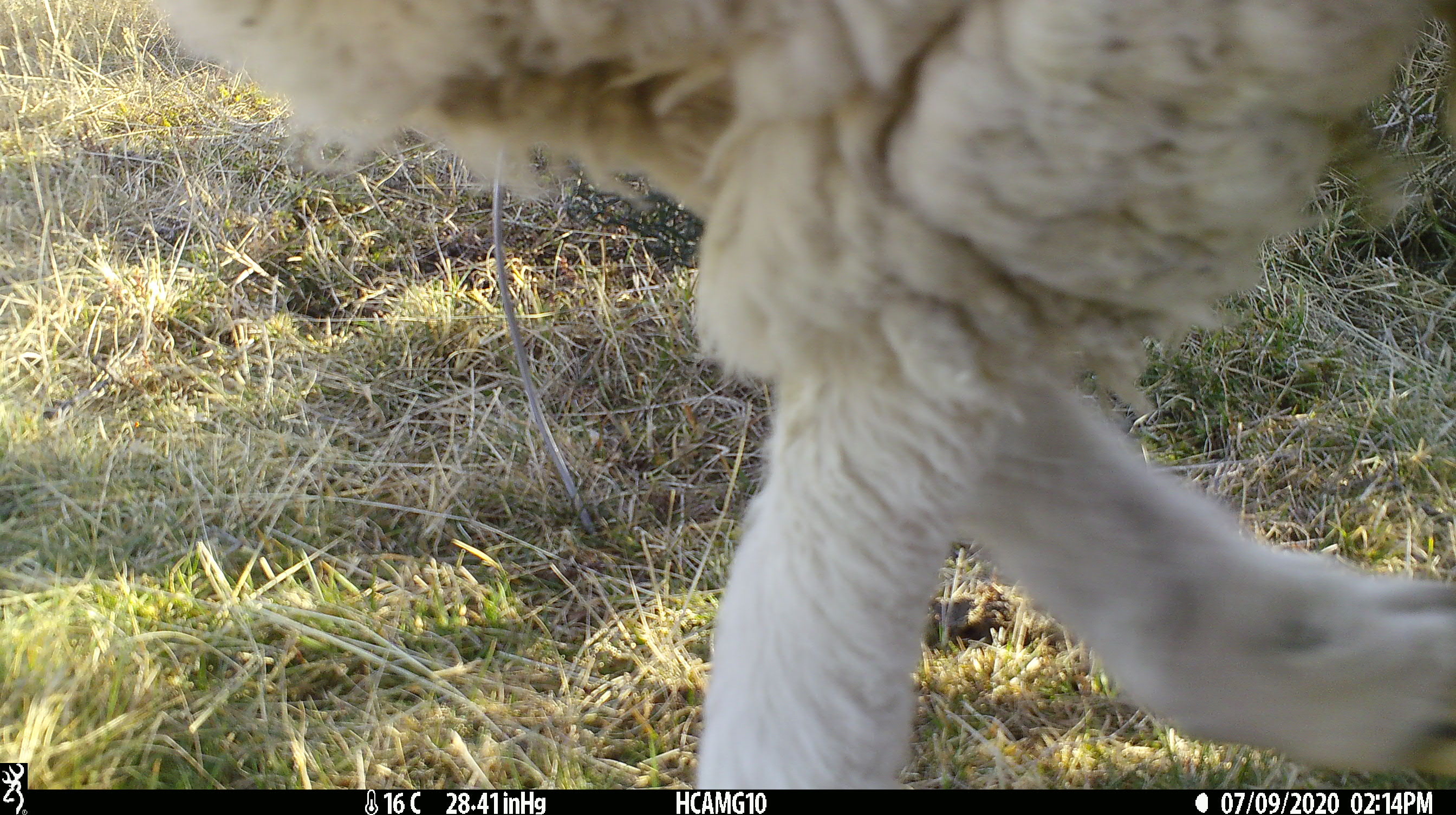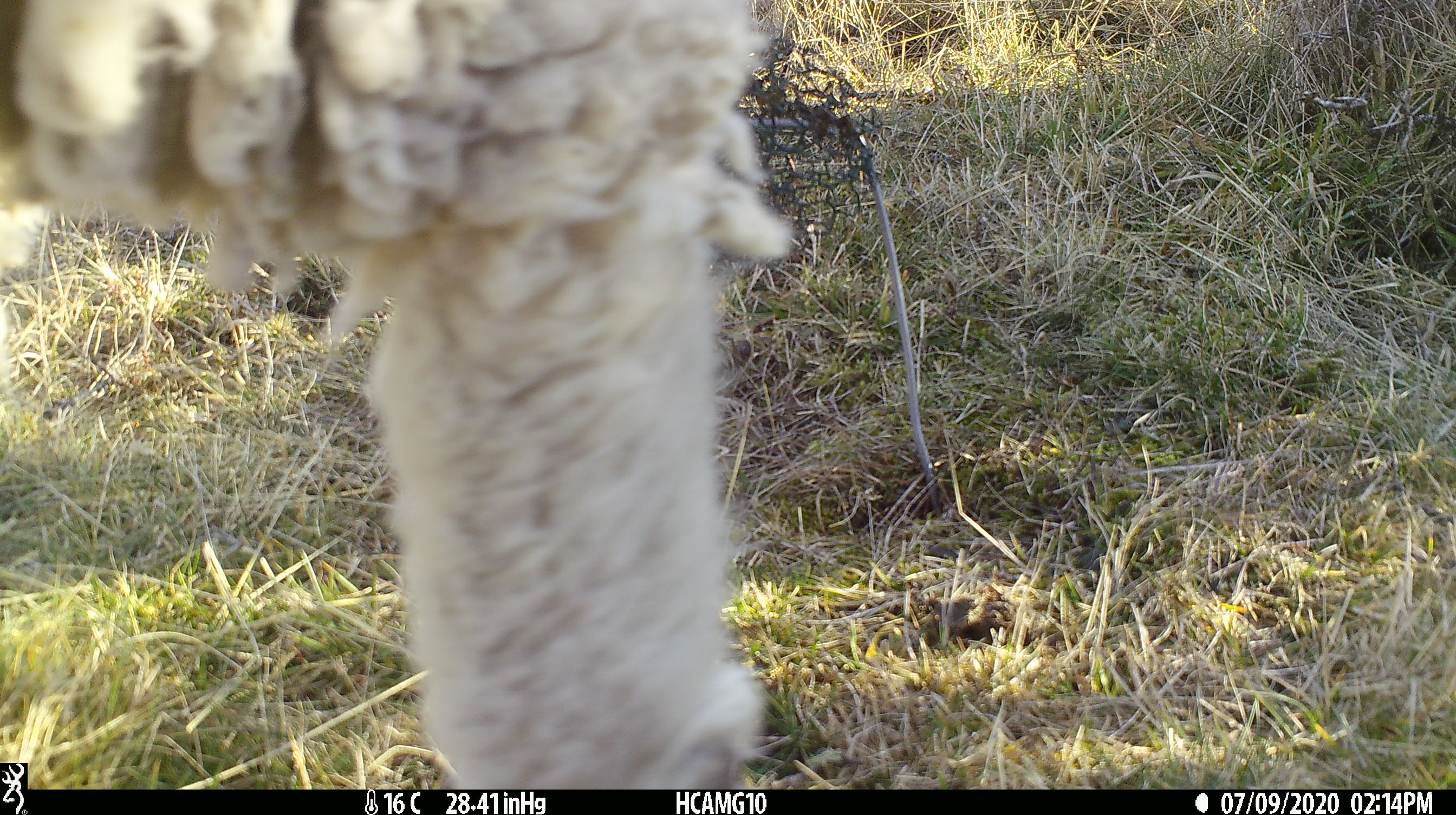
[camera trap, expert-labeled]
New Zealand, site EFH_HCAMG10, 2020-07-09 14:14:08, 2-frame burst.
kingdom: Animalia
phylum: Chordata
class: Mammalia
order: Artiodactyla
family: Bovidae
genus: Ovis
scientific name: Ovis aries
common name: domestic sheep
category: sheep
Sheep (domestic sheep) (Ovis aries).